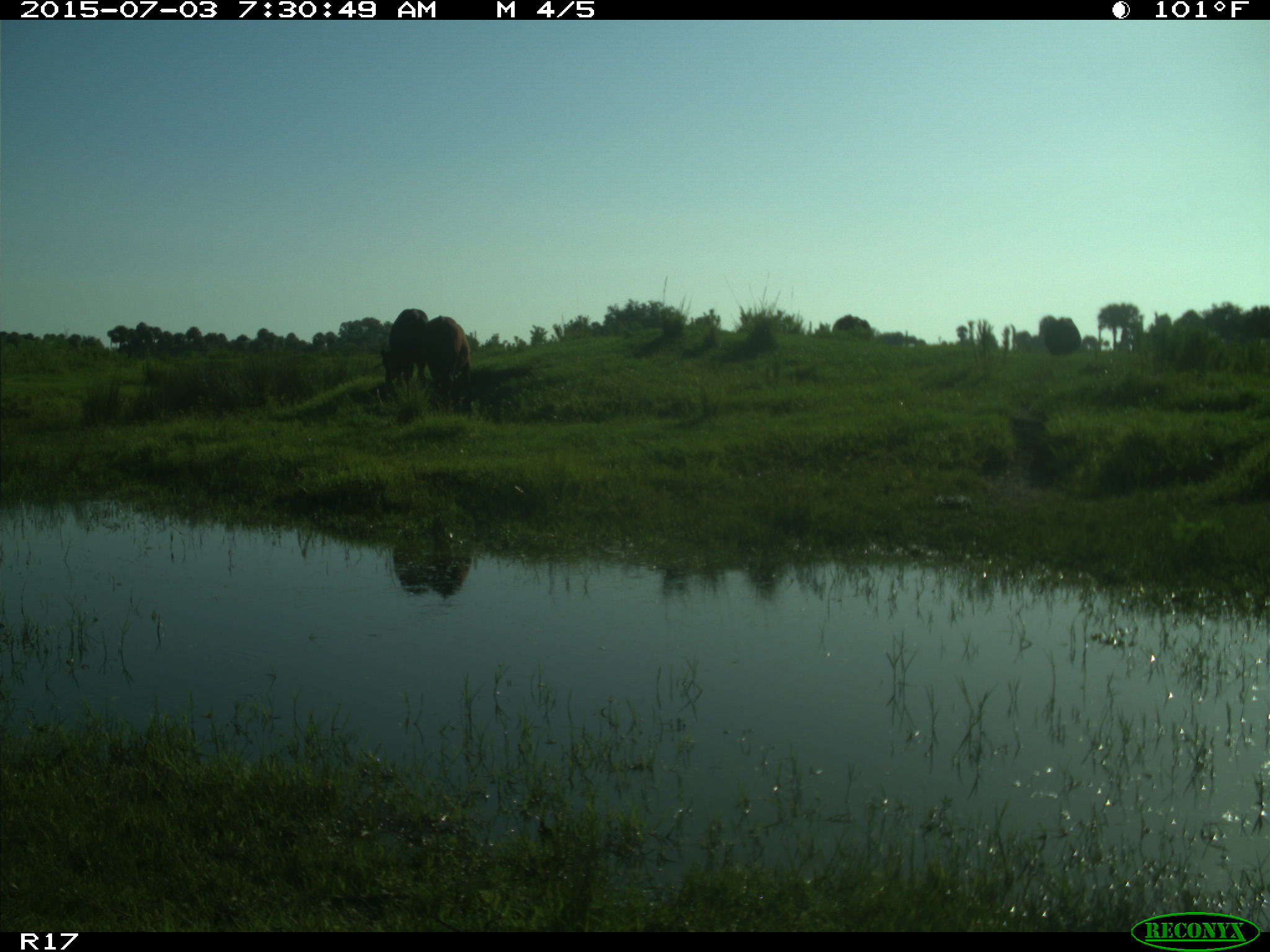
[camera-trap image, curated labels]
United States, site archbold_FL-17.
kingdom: Animalia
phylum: Chordata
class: Mammalia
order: Artiodactyla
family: Bovidae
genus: Bos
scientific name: Bos taurus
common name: domestic cow